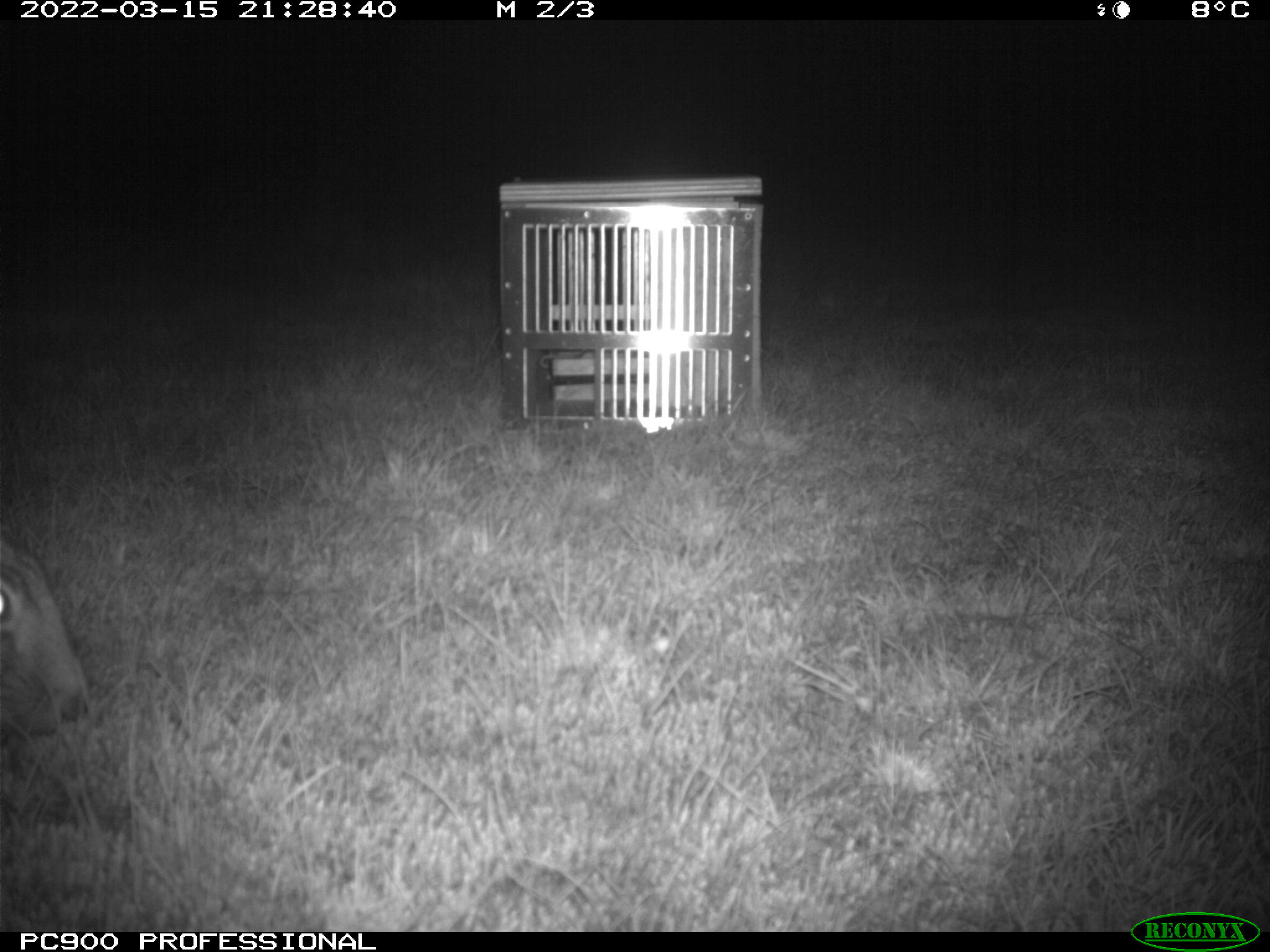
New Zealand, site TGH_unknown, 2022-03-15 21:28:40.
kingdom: Animalia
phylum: Chordata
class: Mammalia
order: Lagomorpha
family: Leporidae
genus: Lepus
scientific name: Lepus europaeus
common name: brown hare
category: hare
Hare (brown hare) (Lepus europaeus).